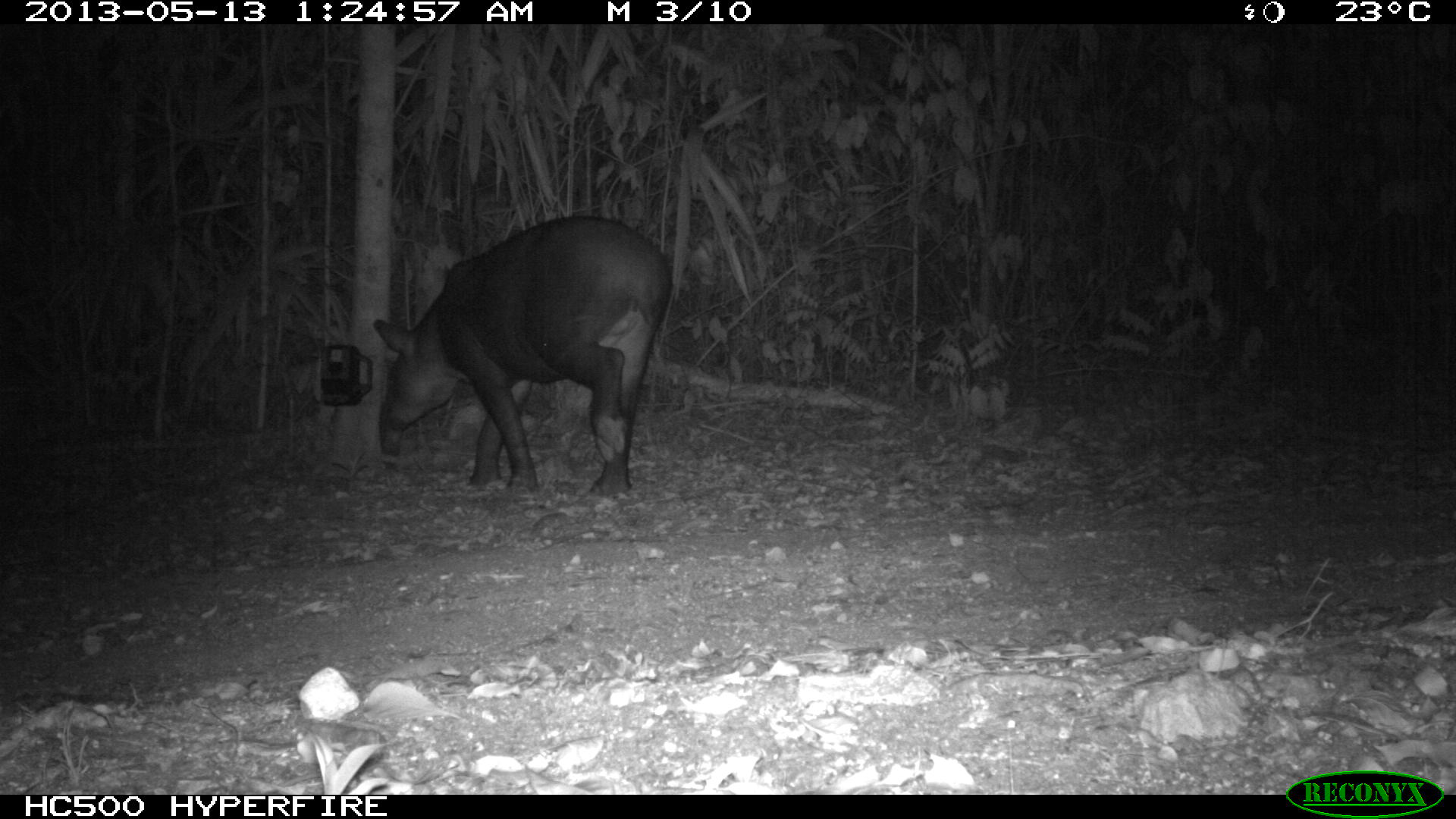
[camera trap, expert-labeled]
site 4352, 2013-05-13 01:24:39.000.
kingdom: Animalia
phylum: Chordata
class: Mammalia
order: Perissodactyla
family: Tapiridae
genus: Tapirus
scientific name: Tapirus bairdii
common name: baird's tapir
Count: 2.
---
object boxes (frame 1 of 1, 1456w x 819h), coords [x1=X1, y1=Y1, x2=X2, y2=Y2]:
tapirus bairdii: [x1=372, y1=214, x2=671, y2=496]